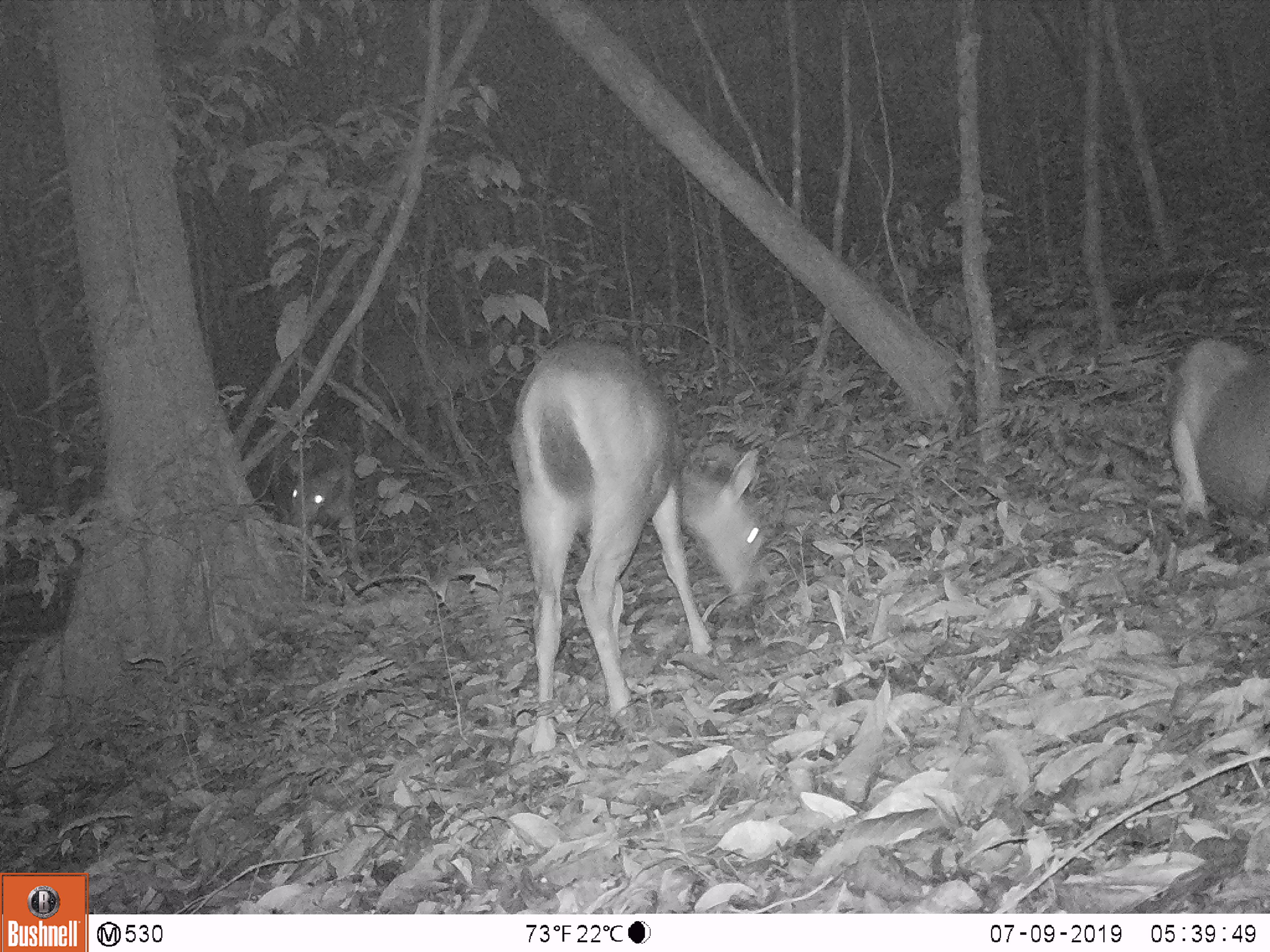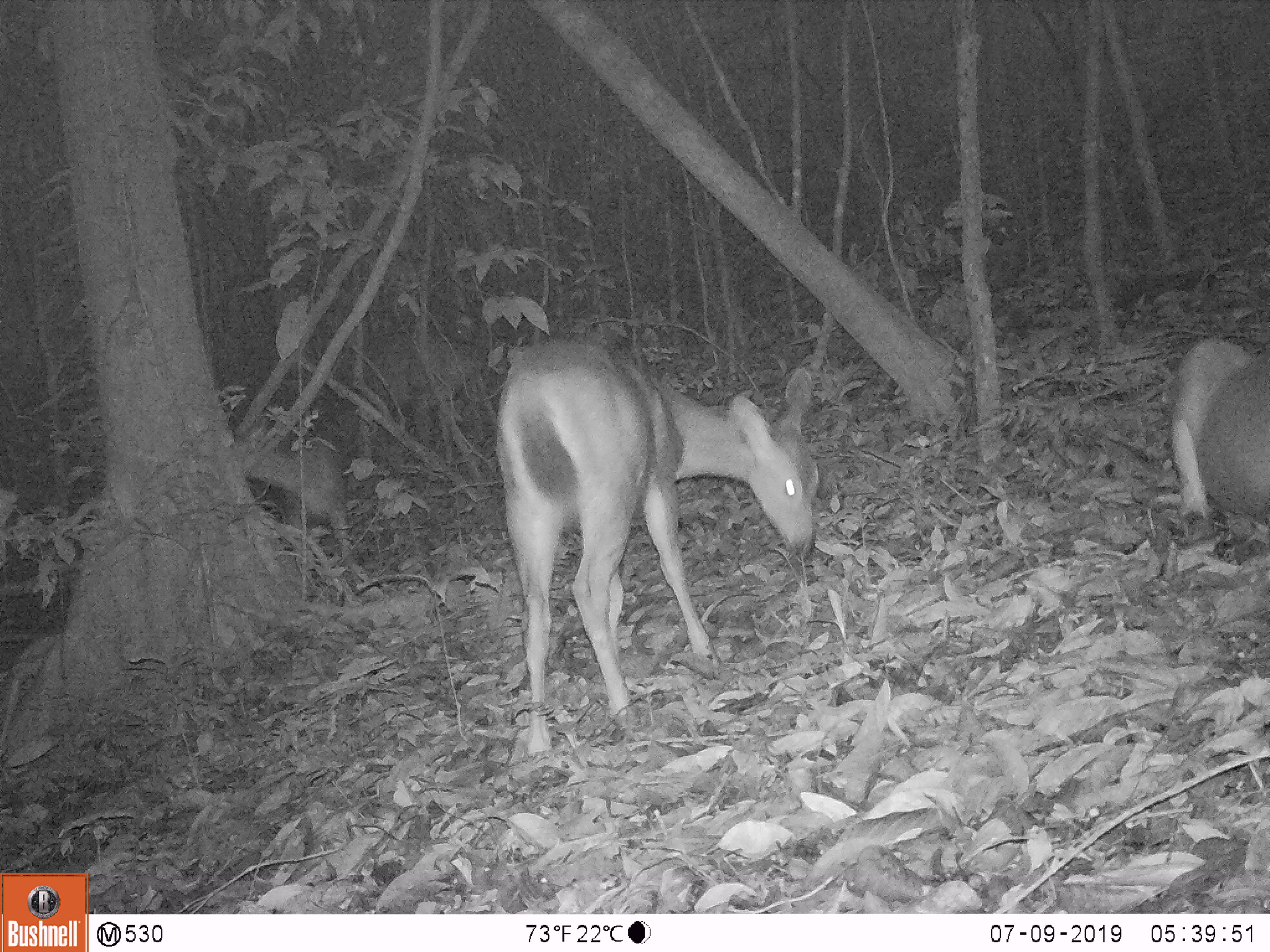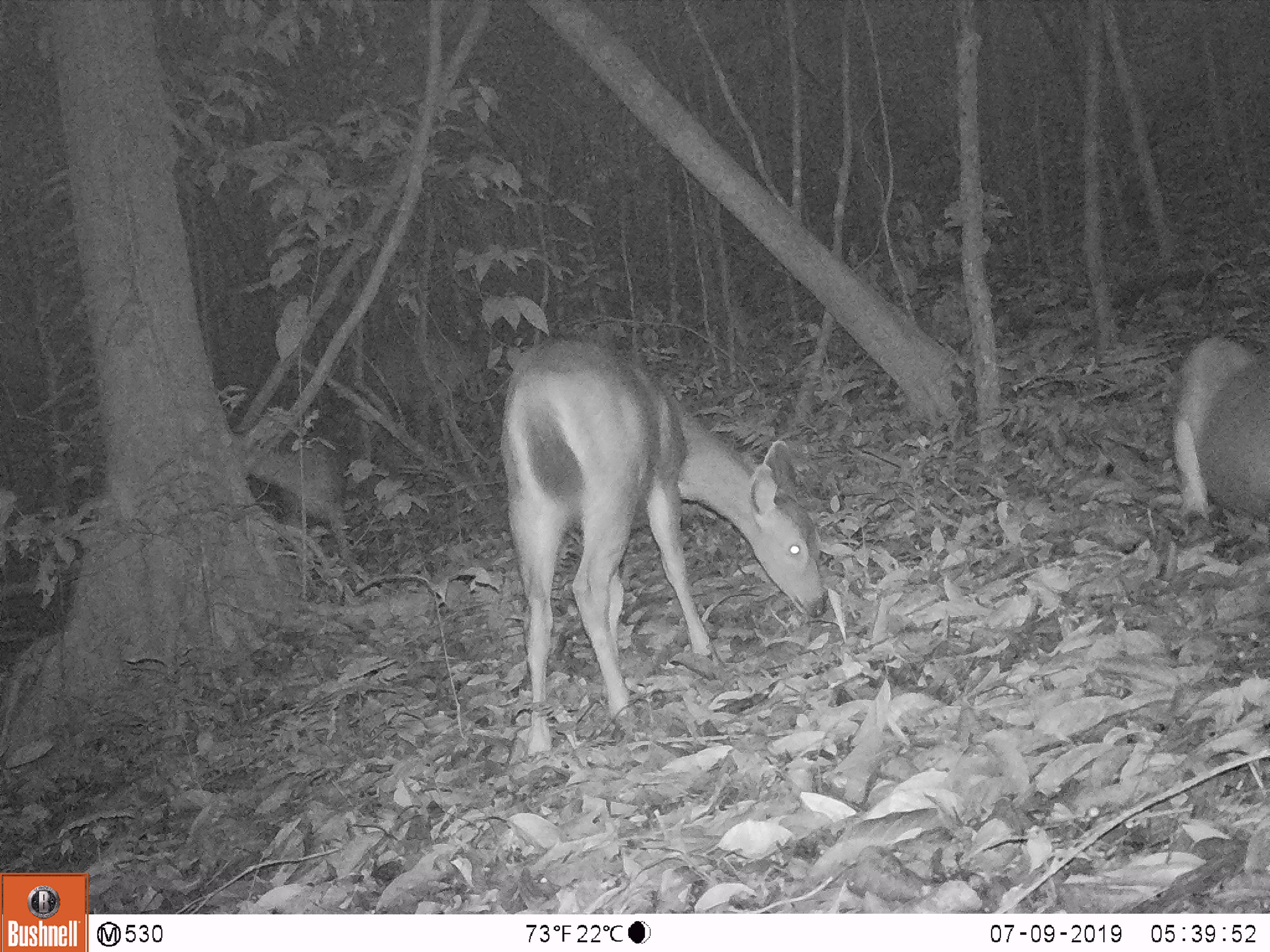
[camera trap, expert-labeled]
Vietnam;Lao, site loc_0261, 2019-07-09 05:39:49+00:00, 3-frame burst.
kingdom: Animalia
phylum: Chordata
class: Mammalia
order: Artiodactyla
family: Cervidae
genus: Rusa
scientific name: Rusa unicolor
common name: sambar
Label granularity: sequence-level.